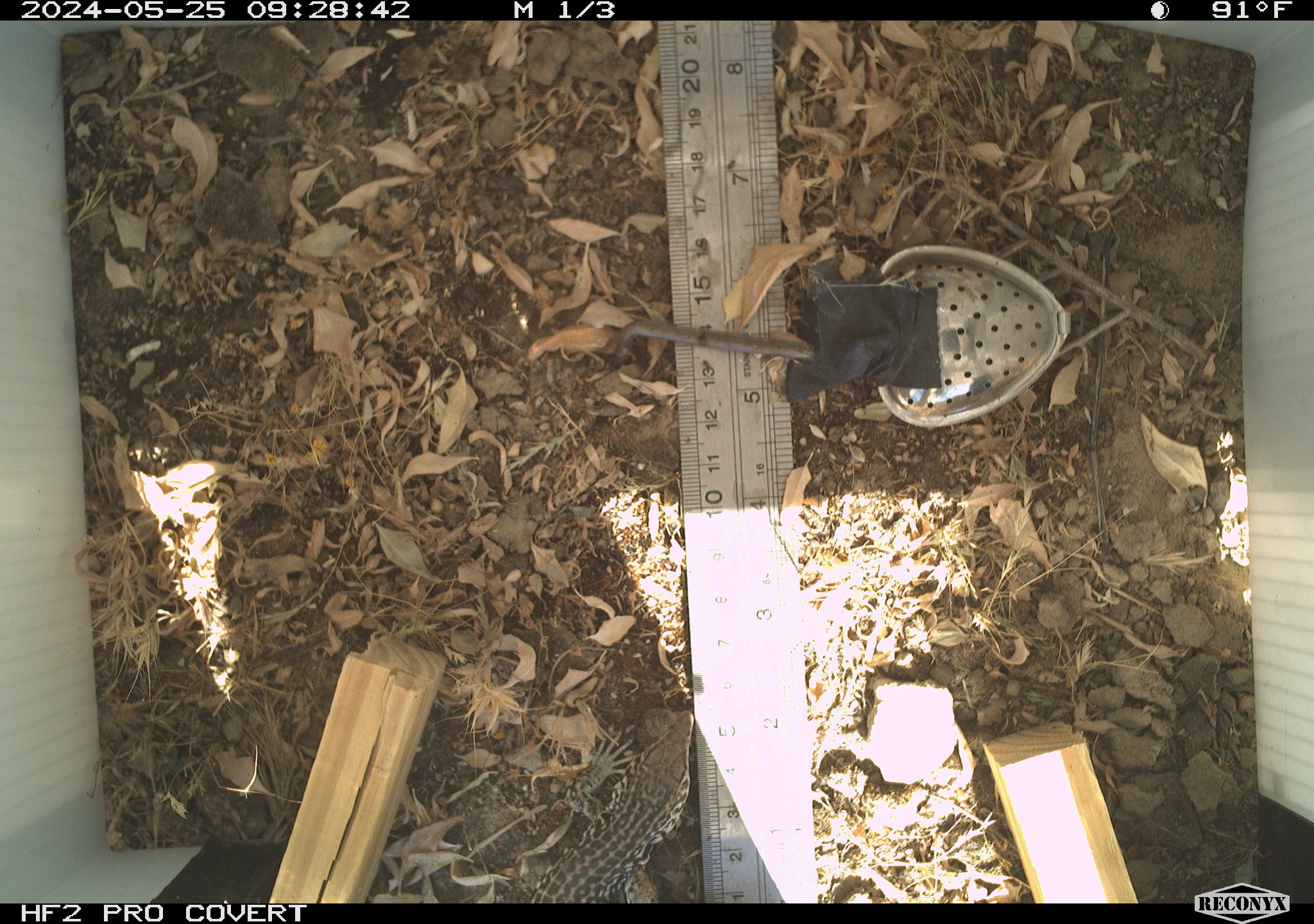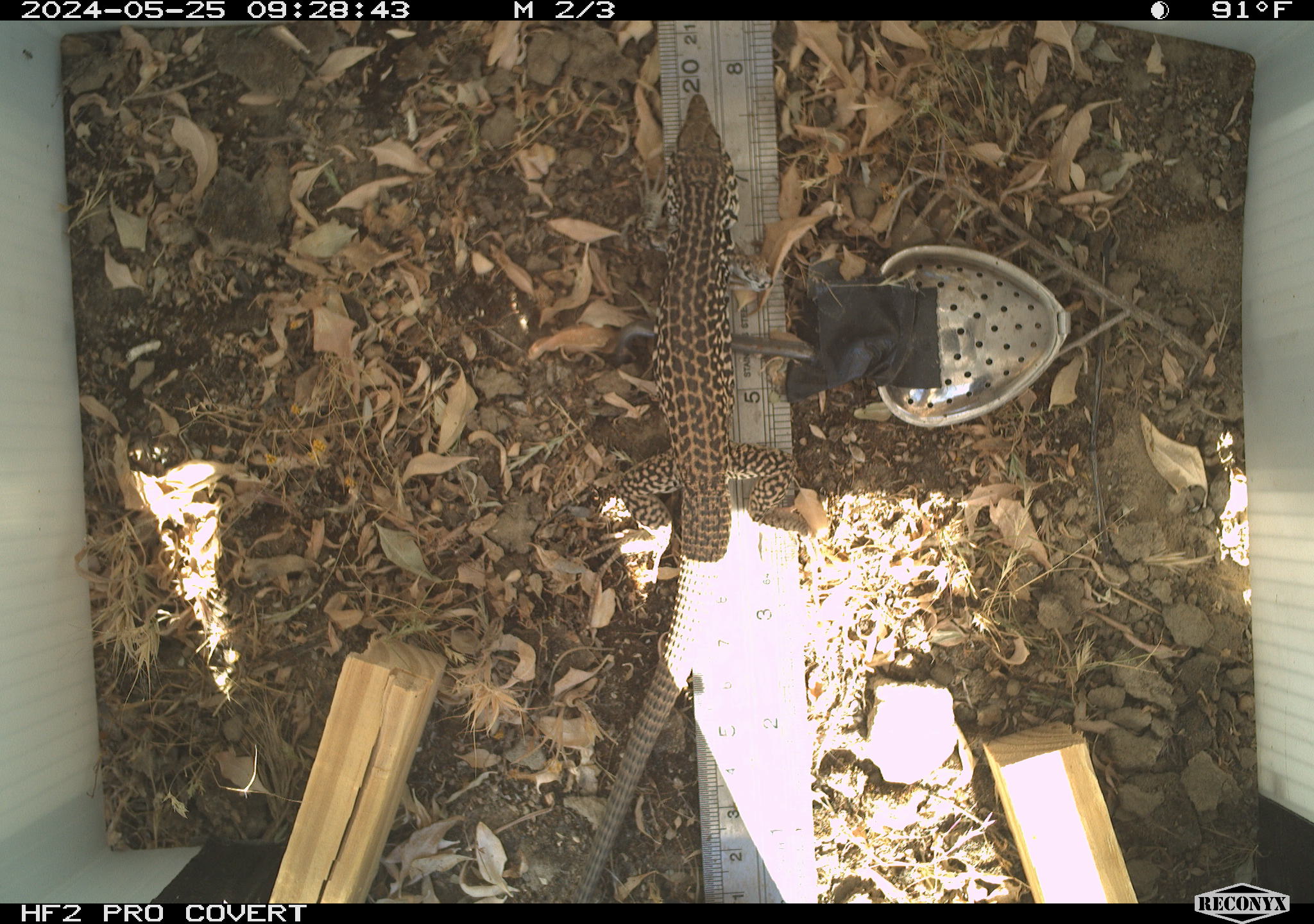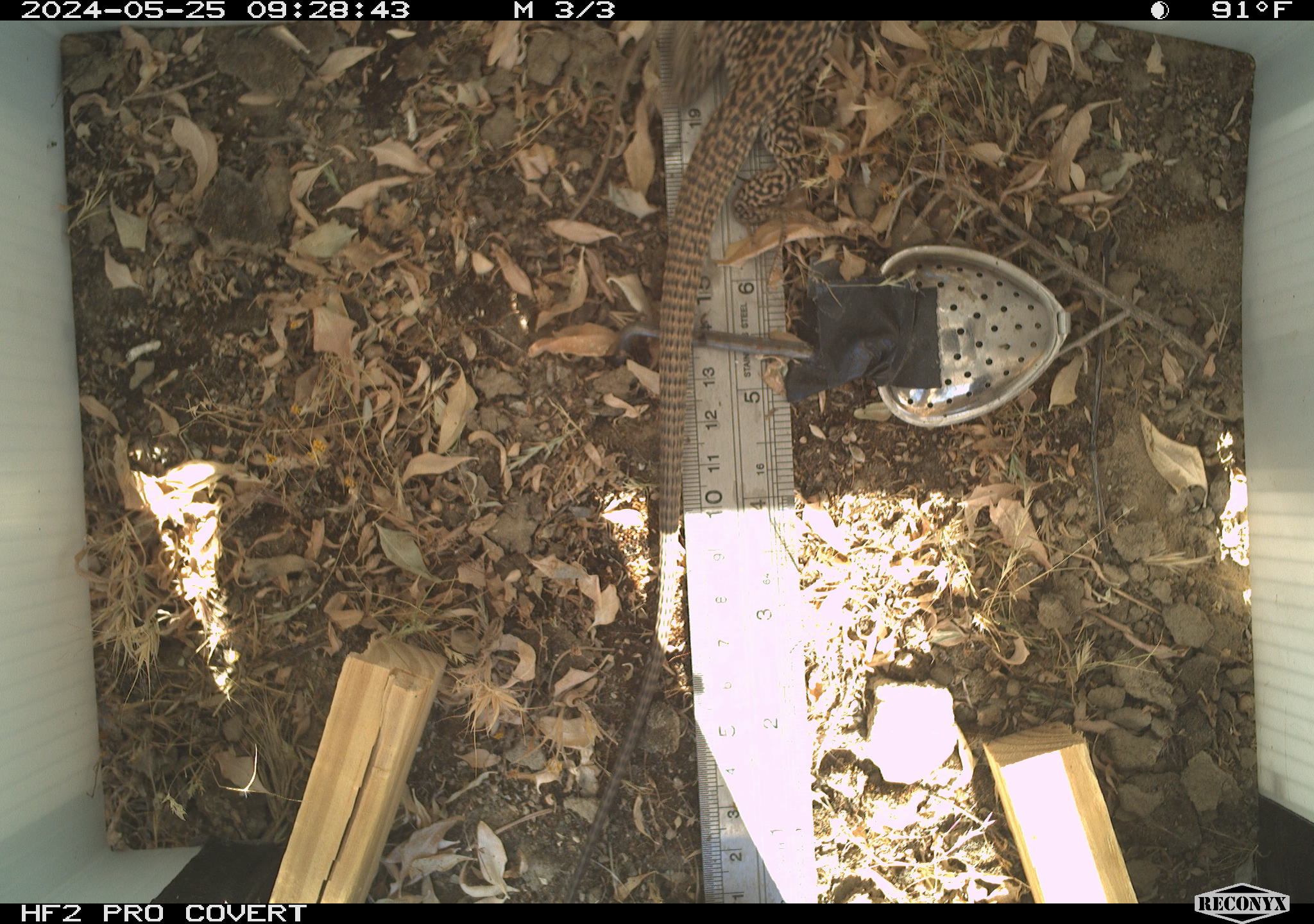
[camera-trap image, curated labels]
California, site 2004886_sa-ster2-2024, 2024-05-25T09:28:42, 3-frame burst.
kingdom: Animalia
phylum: Chordata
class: Reptilia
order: Squamata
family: Teiidae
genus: Aspidoscelis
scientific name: Aspidoscelis tigris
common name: western whiptail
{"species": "western whiptail (Aspidoscelis tigris)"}